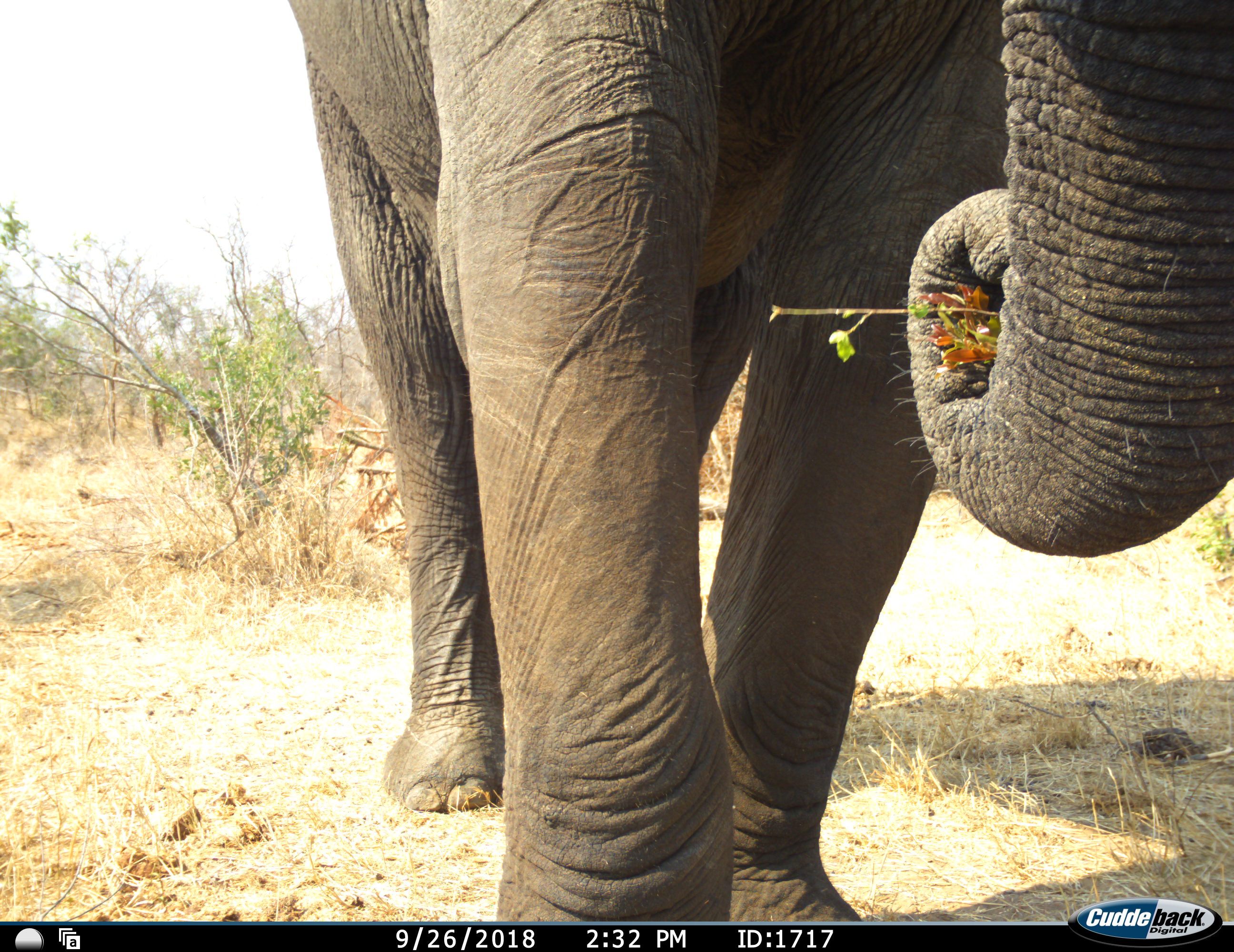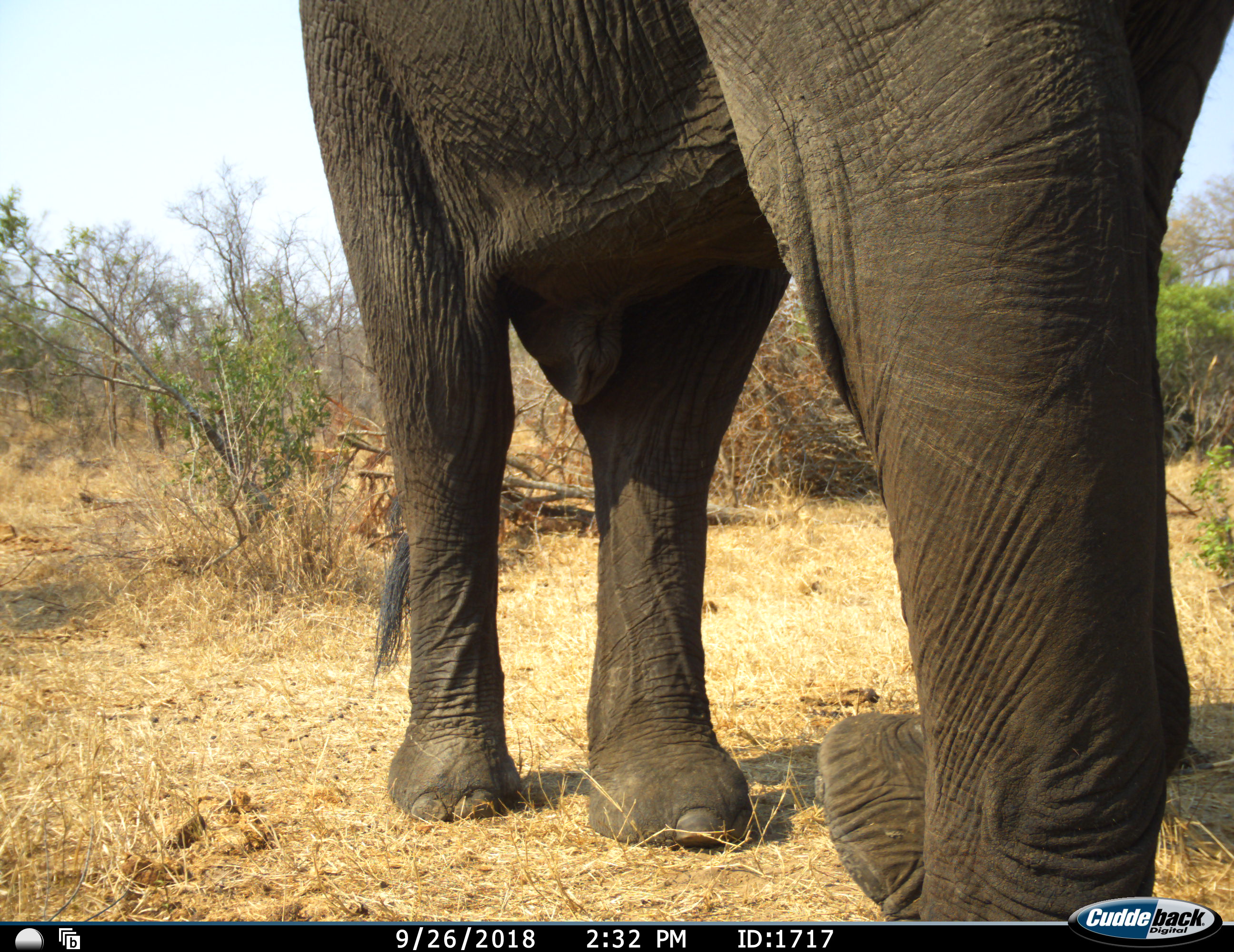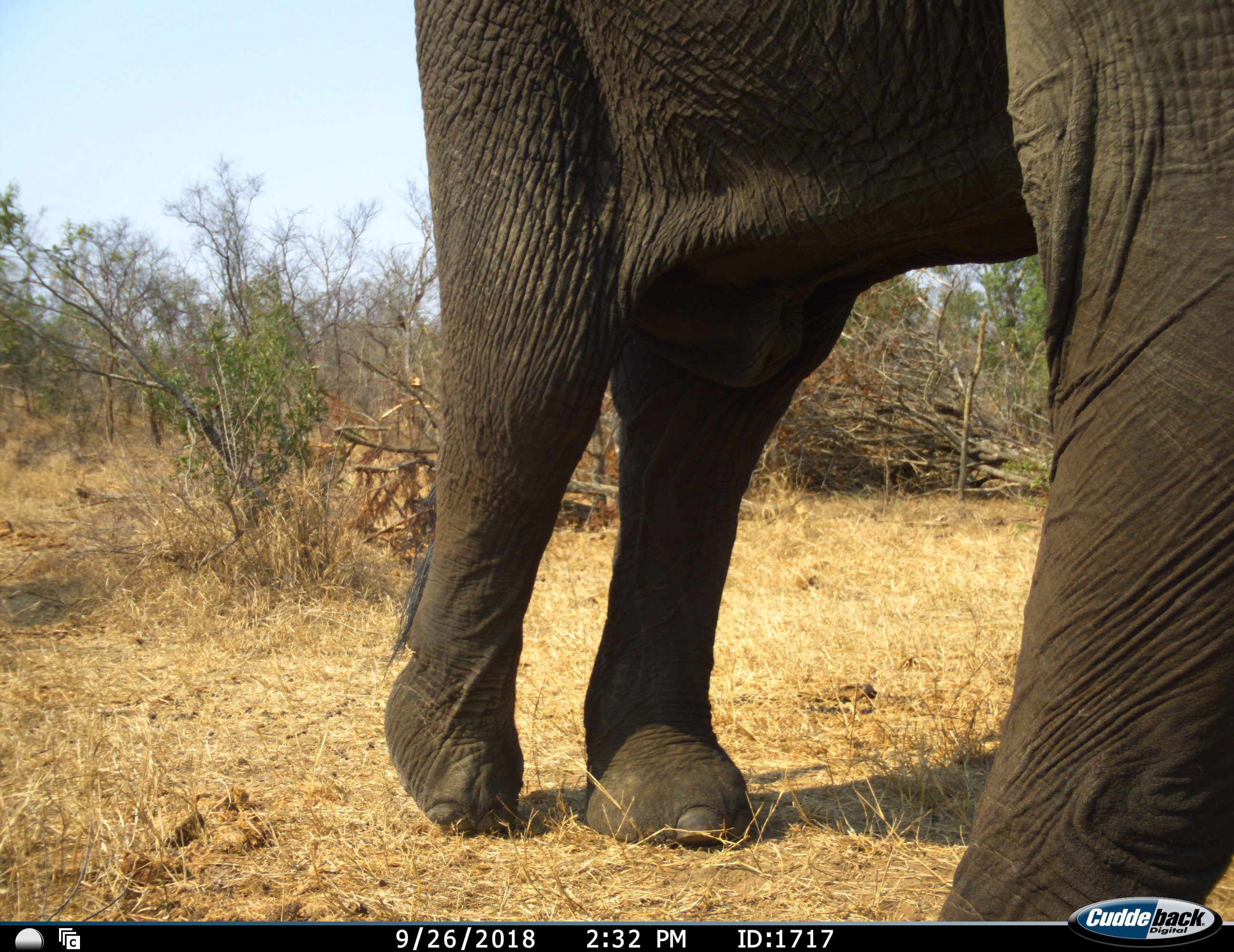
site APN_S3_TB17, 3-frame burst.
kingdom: Animalia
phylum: Chordata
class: Mammalia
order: Proboscidea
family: Elephantidae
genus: Loxodonta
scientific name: Loxodonta africana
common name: african bush elephant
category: elephant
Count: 1.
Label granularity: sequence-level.